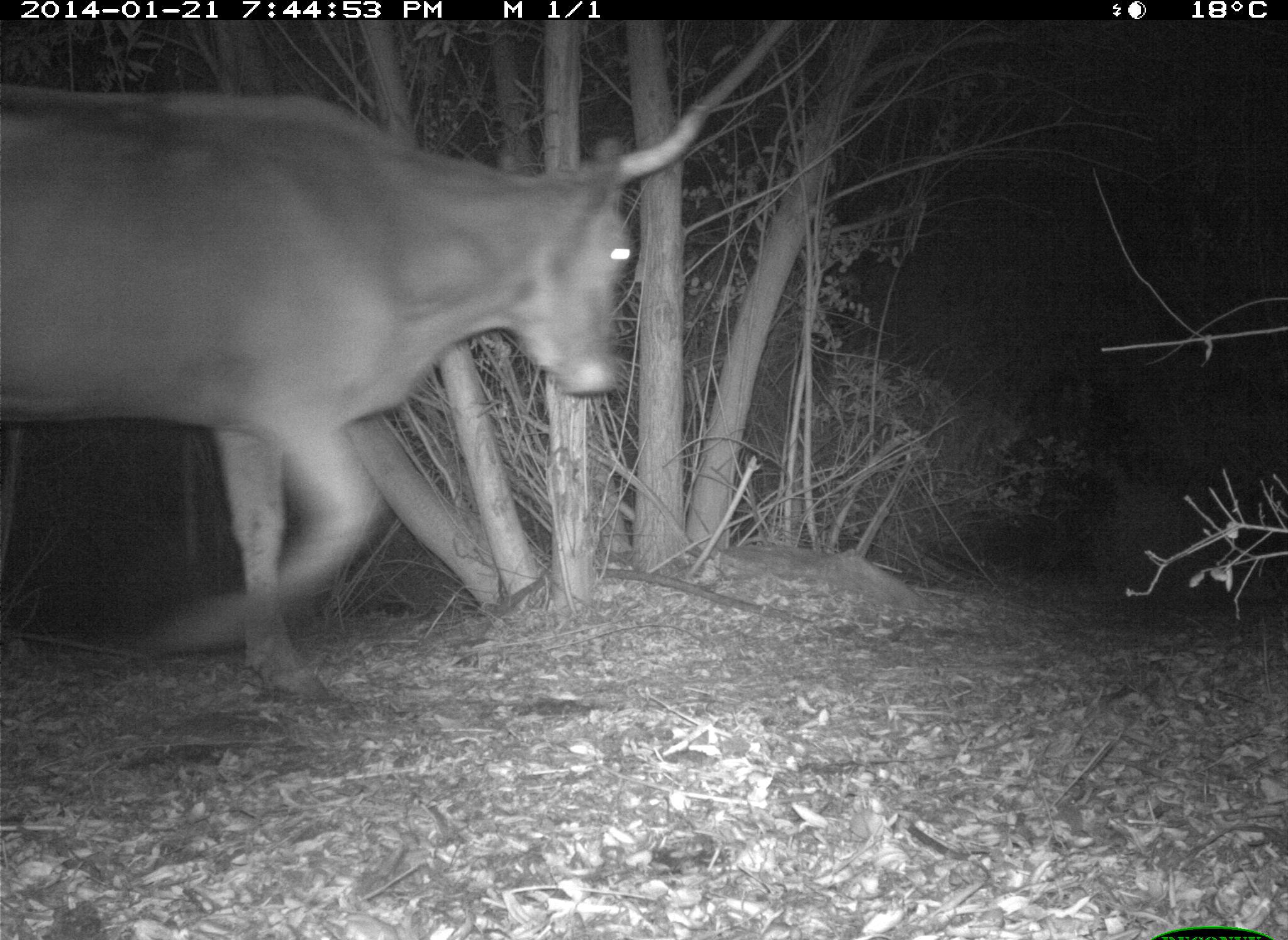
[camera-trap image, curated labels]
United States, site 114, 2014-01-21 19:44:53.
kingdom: Animalia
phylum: Chordata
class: Mammalia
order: Artiodactyla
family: Bovidae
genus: Bos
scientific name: Bos taurus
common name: cow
Cow (Bos taurus).